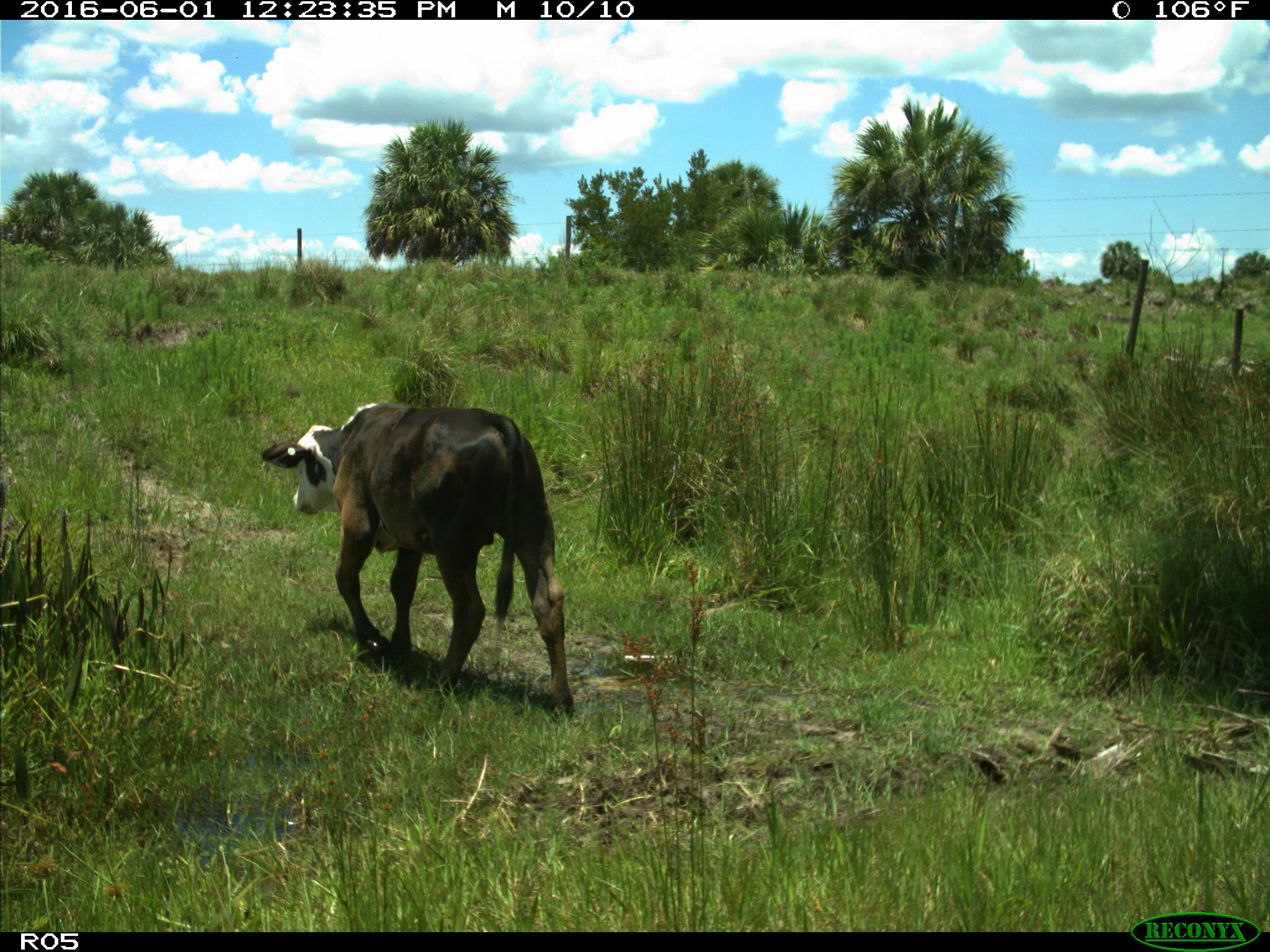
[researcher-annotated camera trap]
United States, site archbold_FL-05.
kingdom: Animalia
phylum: Chordata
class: Mammalia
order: Artiodactyla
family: Bovidae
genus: Bos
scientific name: Bos taurus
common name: domestic cow